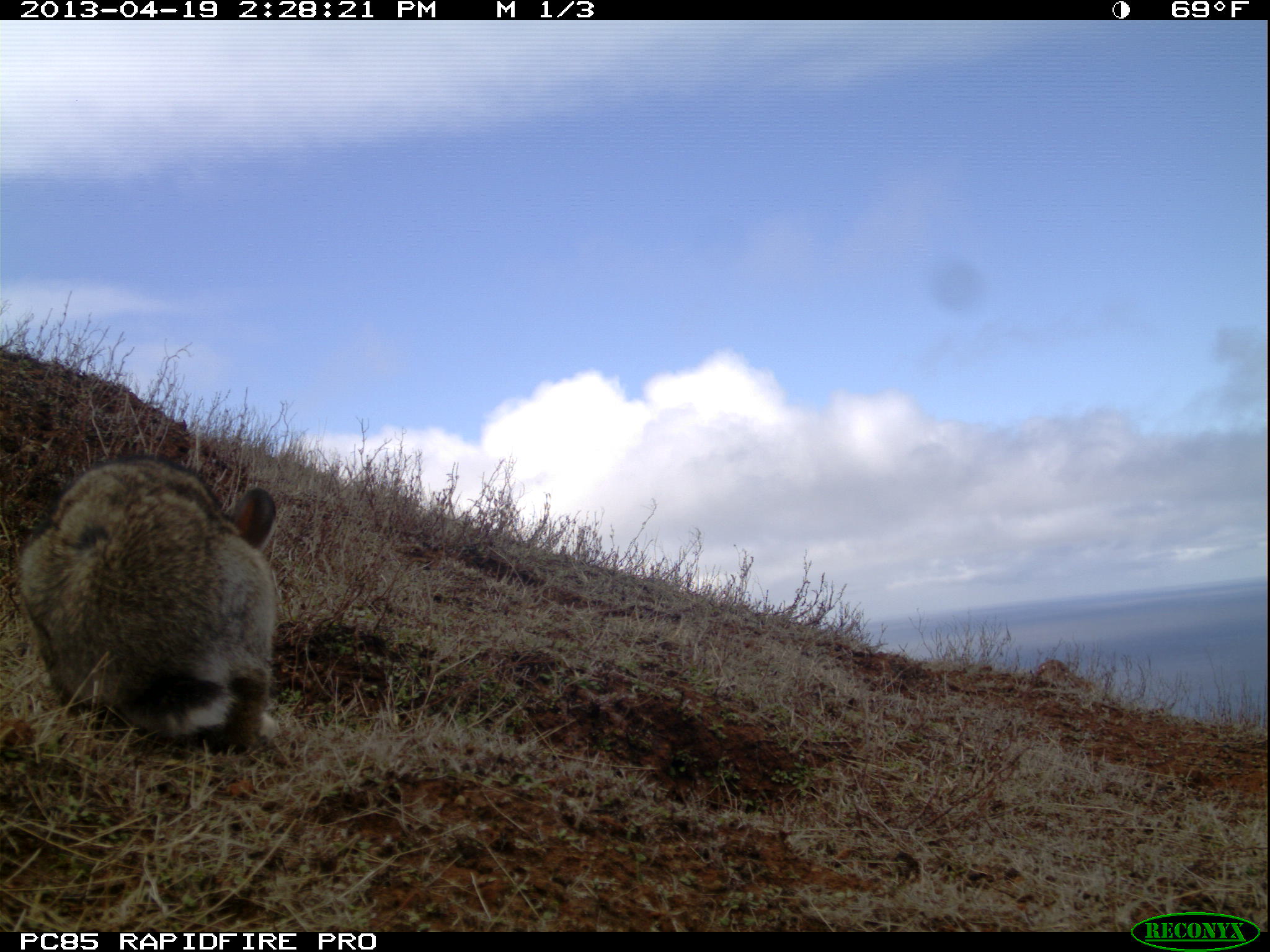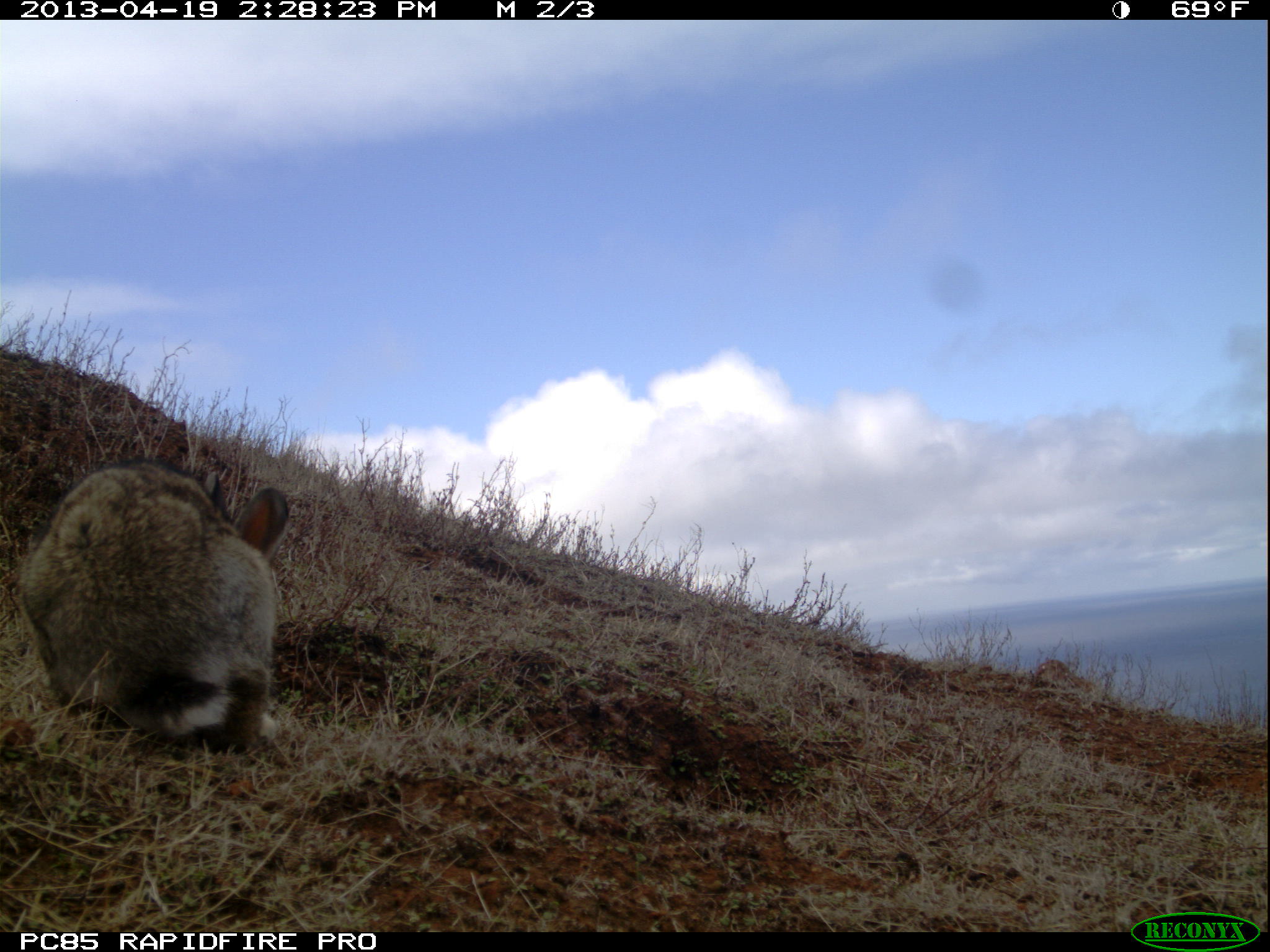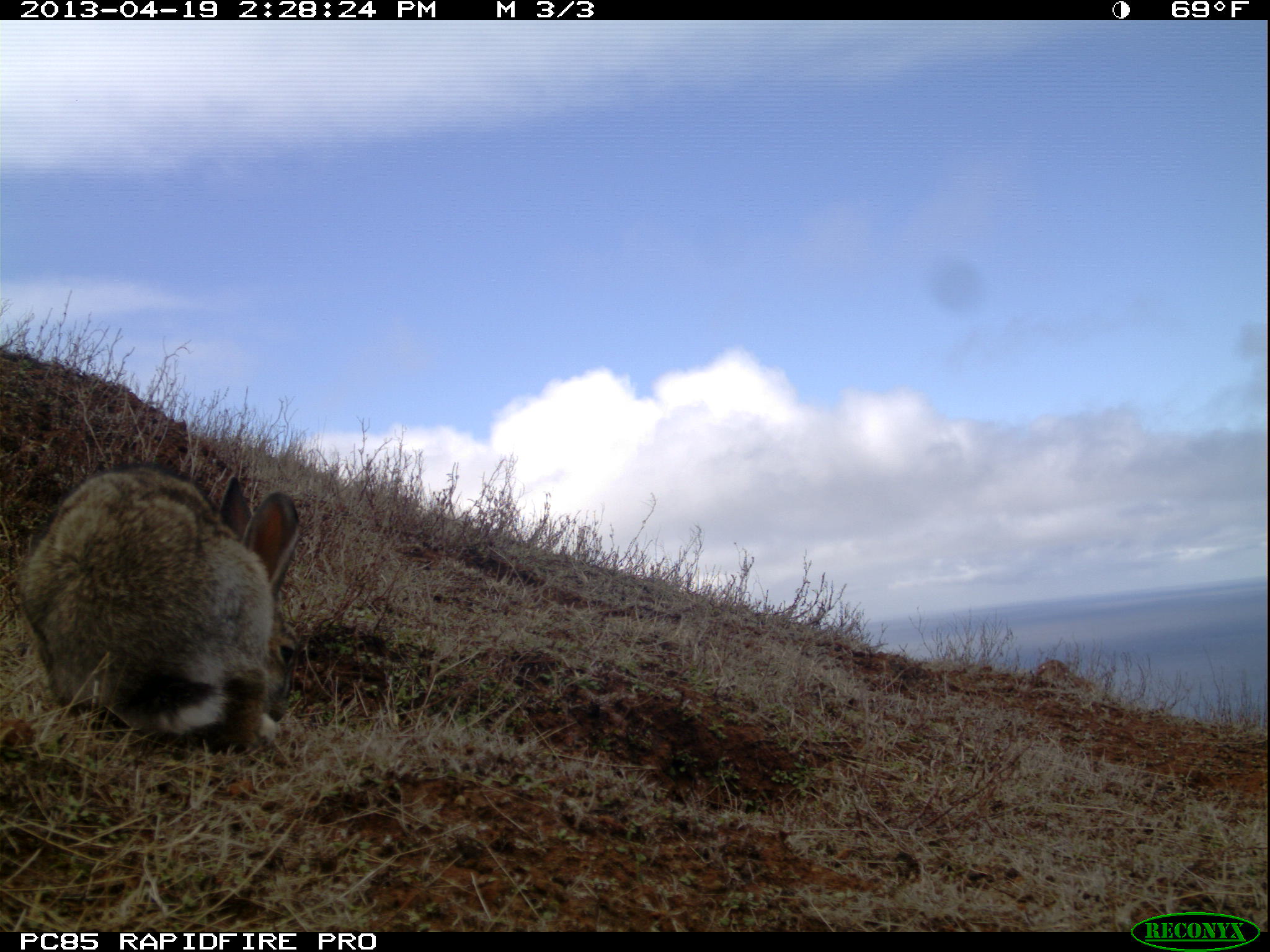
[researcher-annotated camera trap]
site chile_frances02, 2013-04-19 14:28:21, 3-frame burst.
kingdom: Animalia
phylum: Chordata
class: Mammalia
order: Lagomorpha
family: Leporidae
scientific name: Leporidae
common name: rabbits and hares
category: rabbit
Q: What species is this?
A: Rabbit (rabbits and hares) (Leporidae).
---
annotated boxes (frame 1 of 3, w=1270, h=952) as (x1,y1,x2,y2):
rabbit: (14,453,281,759)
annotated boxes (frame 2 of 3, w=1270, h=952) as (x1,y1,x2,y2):
rabbit: (13,456,291,754)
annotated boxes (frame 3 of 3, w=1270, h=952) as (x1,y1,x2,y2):
rabbit: (13,461,303,758)